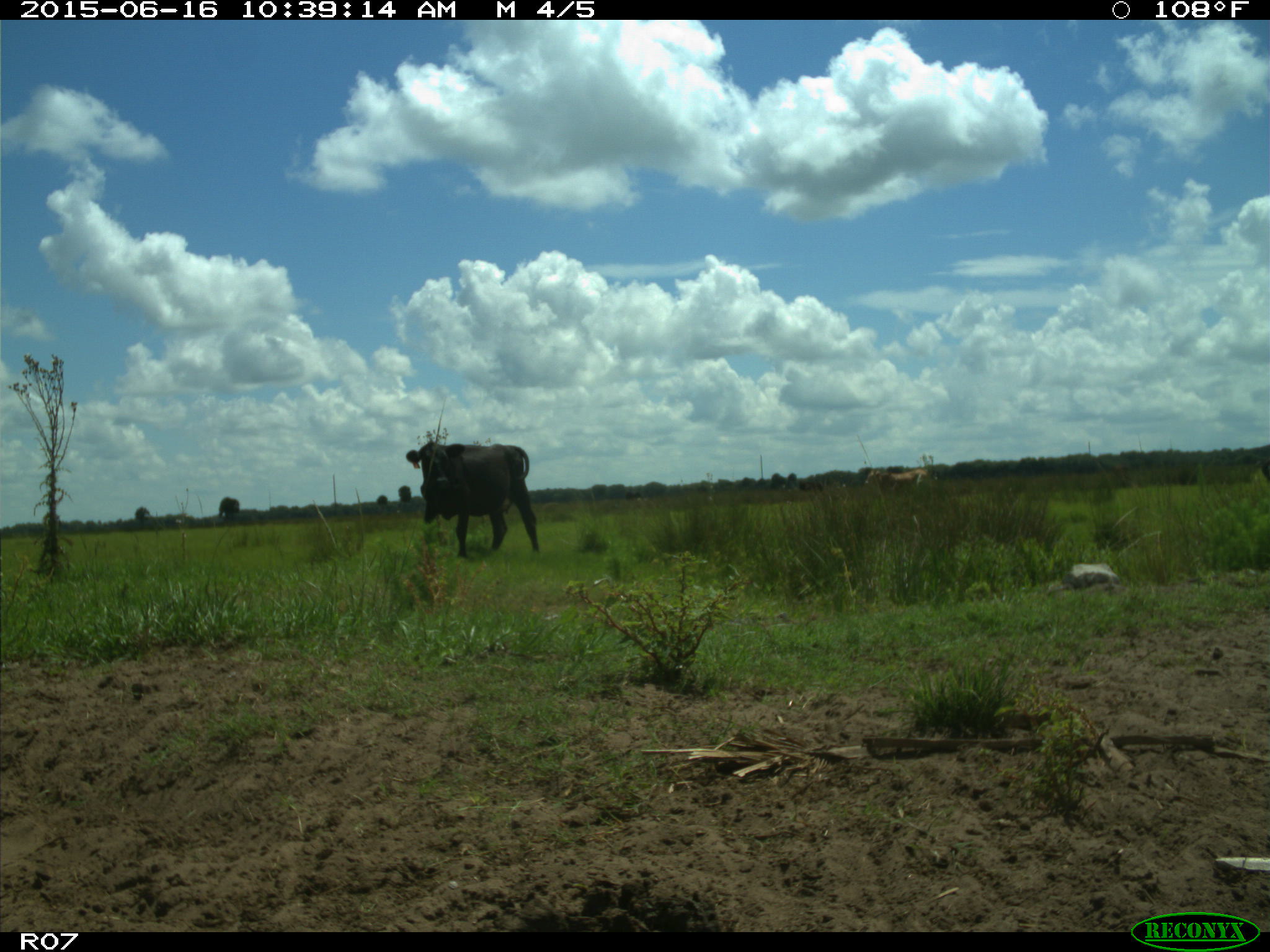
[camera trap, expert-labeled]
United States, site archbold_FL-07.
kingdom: Animalia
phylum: Chordata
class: Mammalia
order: Artiodactyla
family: Bovidae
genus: Bos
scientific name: Bos taurus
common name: domestic cow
Bos taurus (domestic cow).